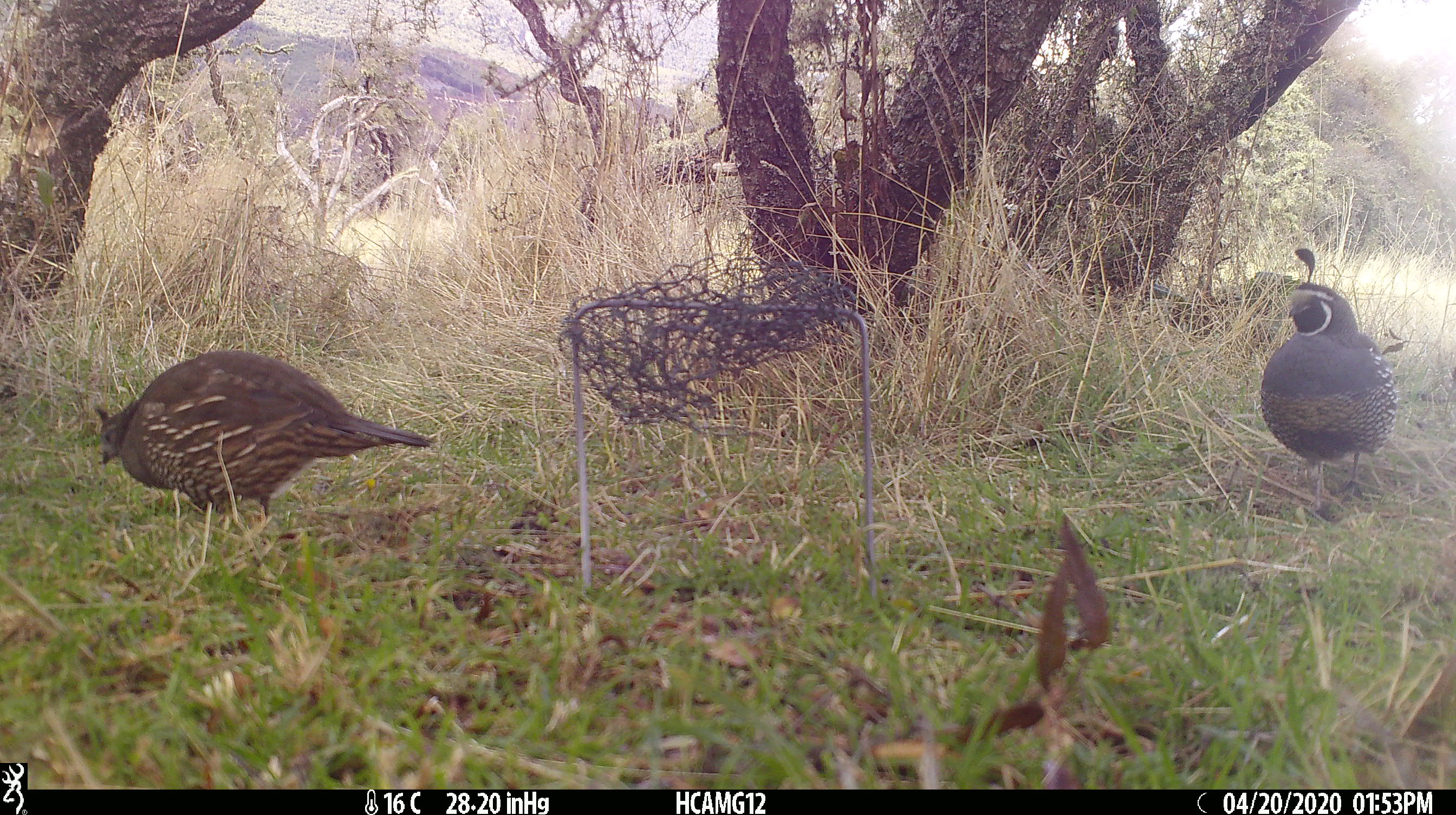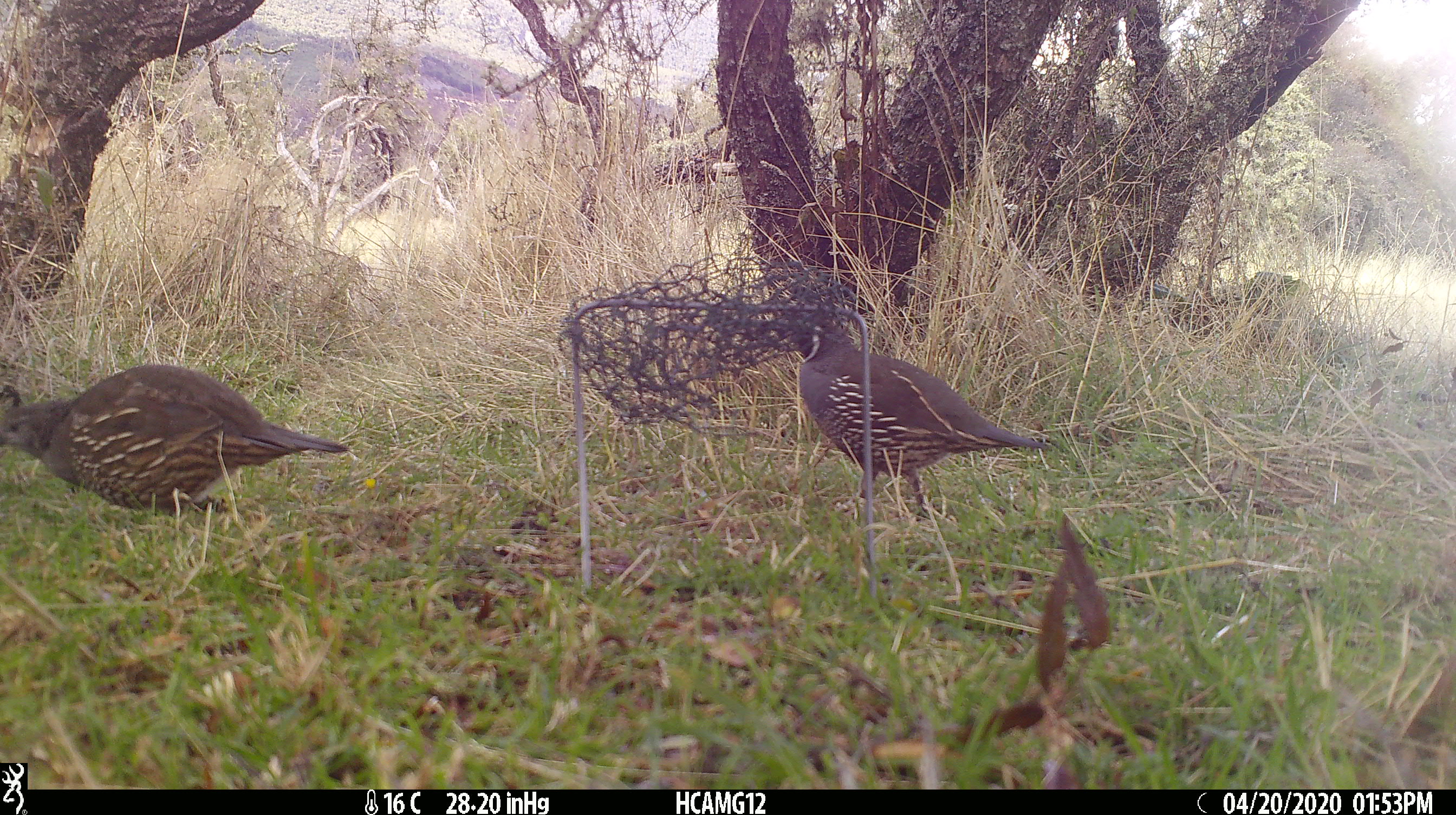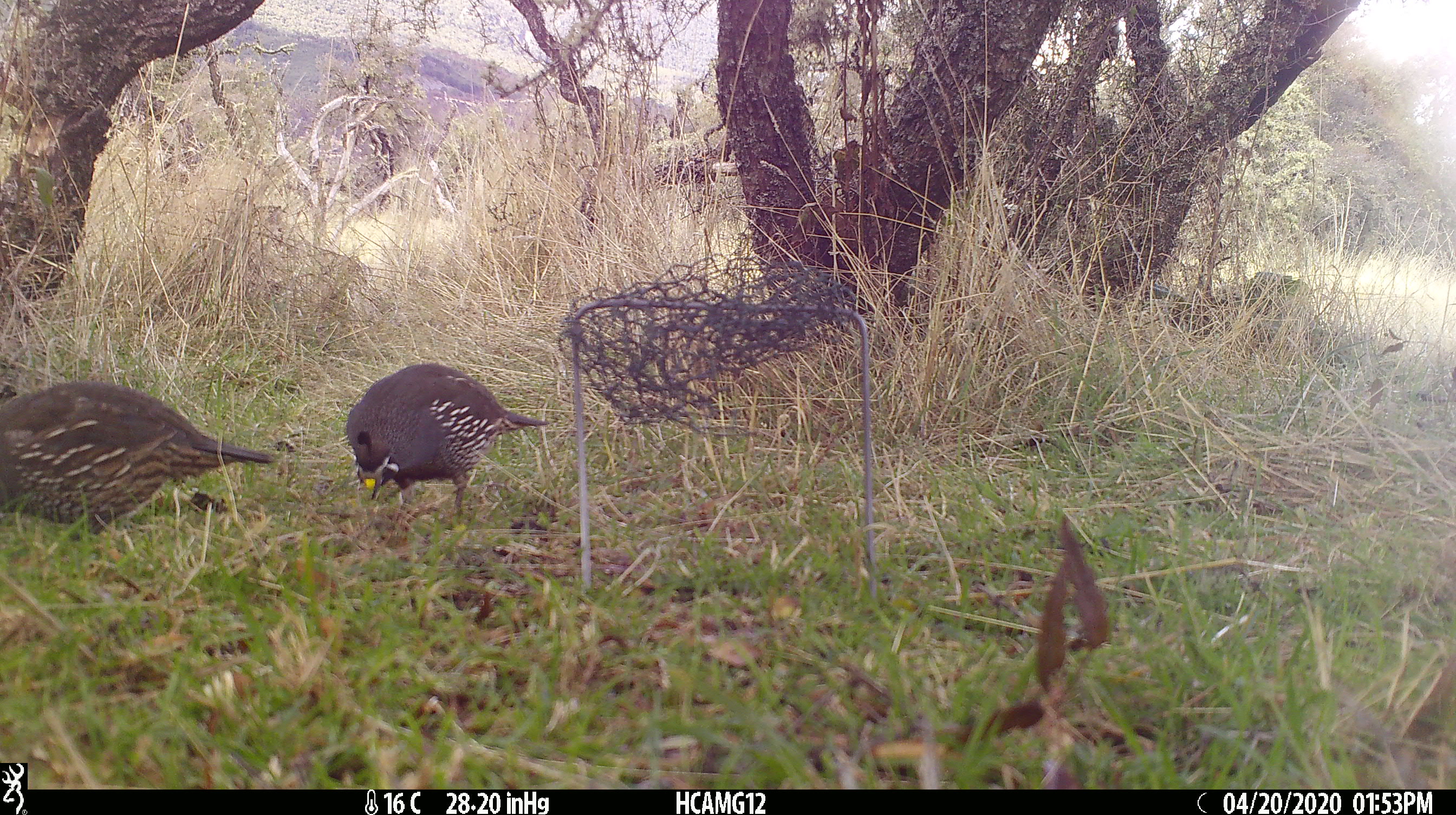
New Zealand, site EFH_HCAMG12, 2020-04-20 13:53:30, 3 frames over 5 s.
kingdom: Animalia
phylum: Chordata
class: Aves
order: Galliformes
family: Odontophoridae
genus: Callipepla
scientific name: Callipepla californica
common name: california quail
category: quail california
Quail california (california quail) (Callipepla californica).